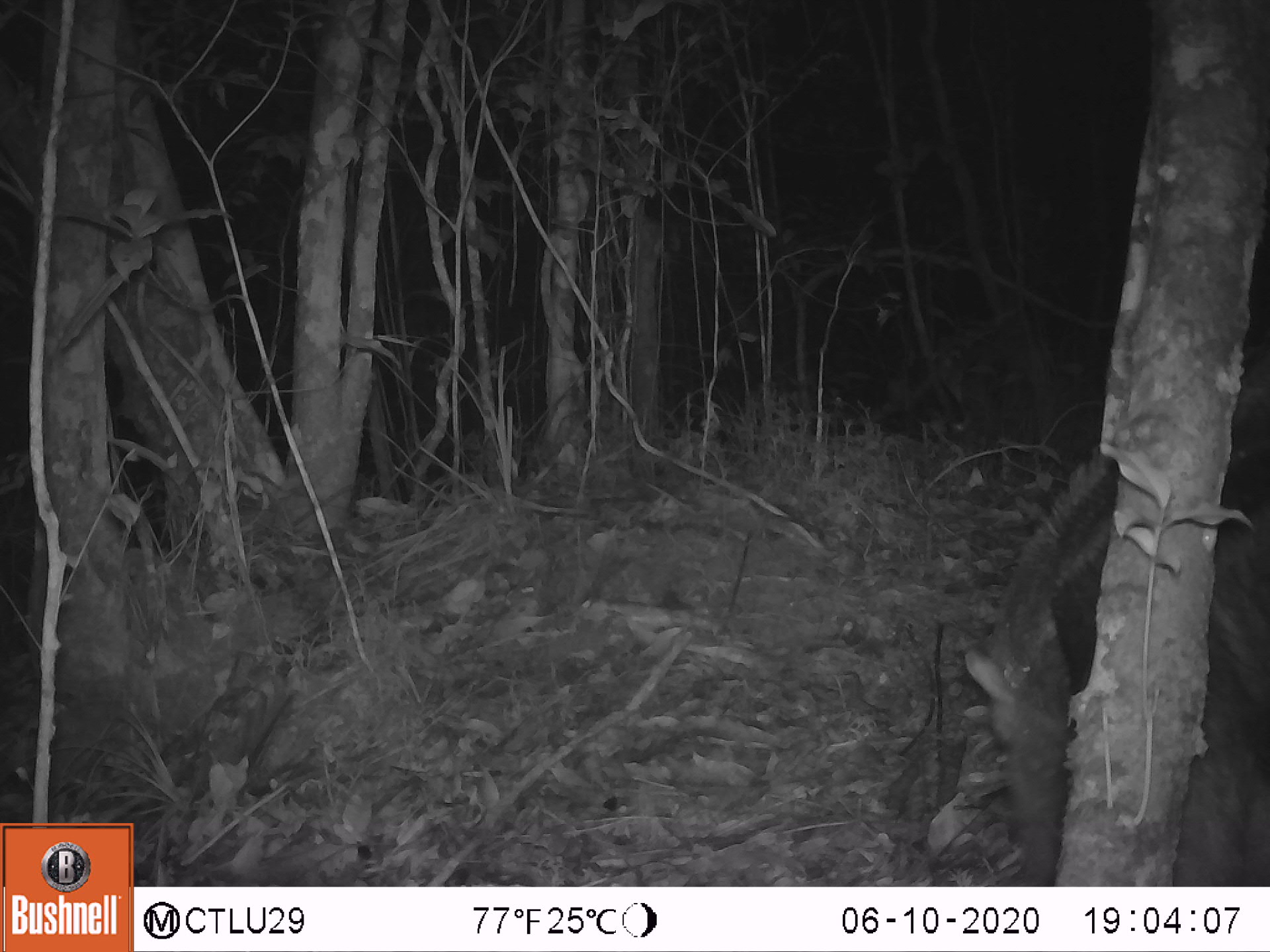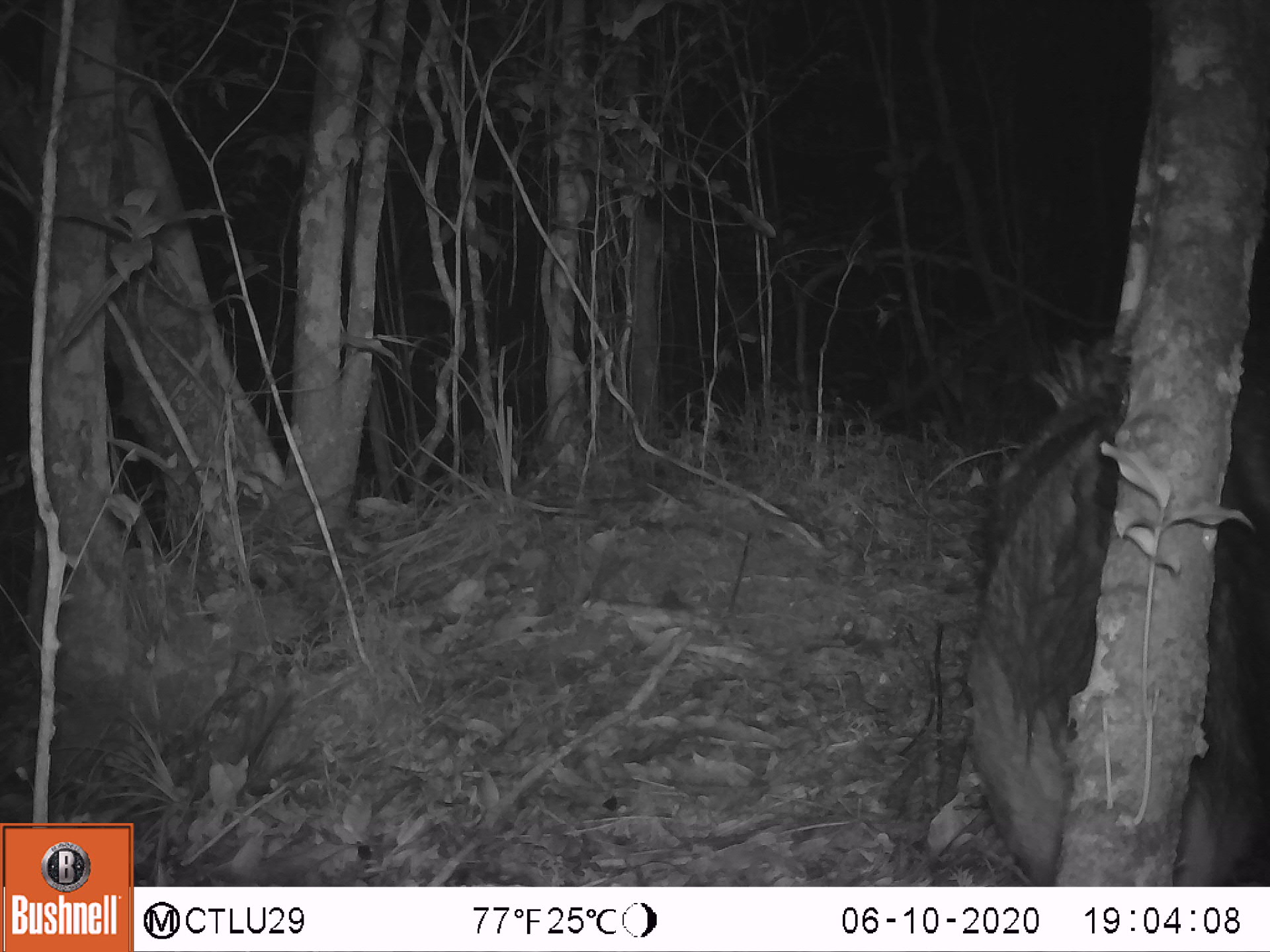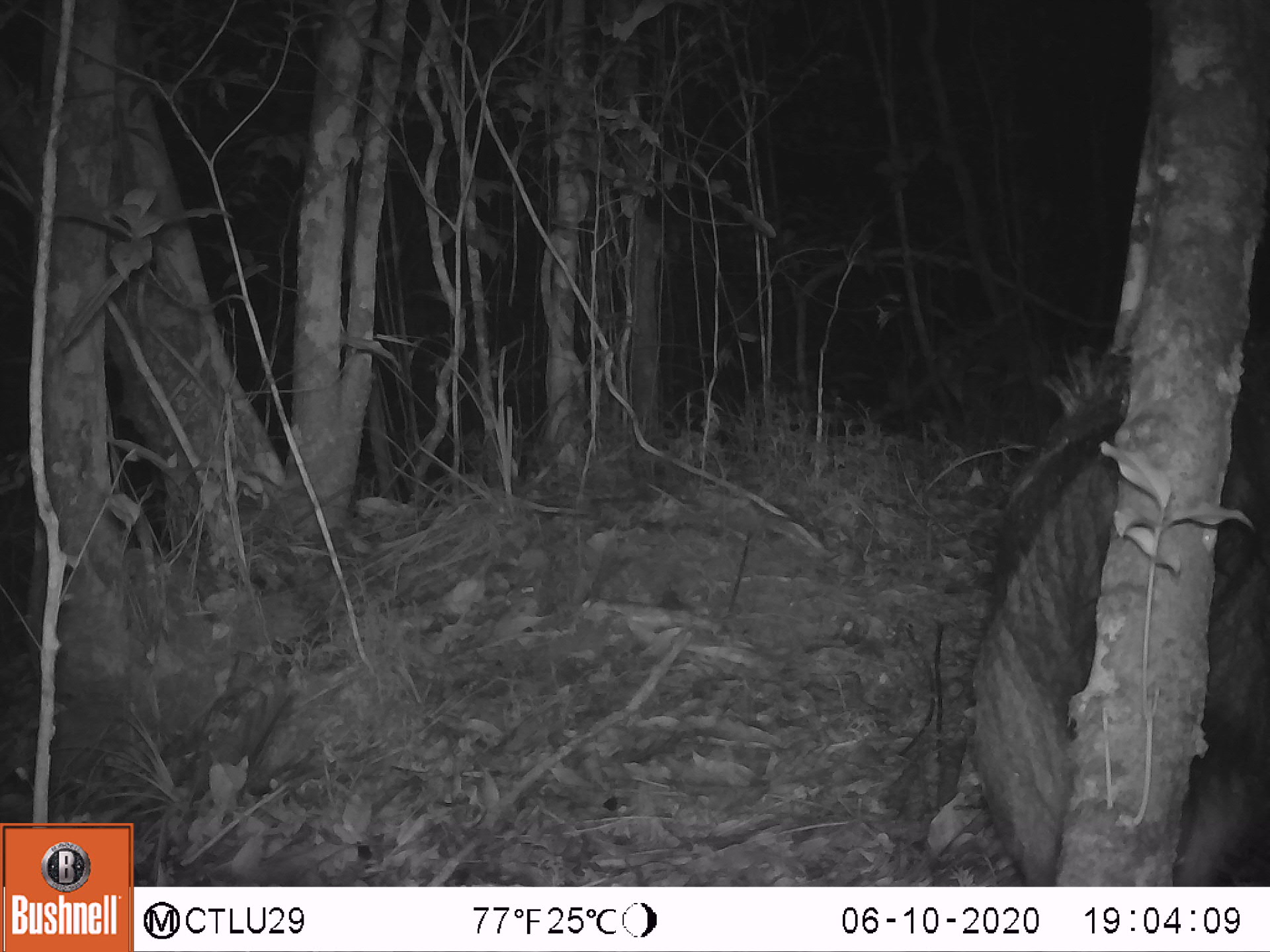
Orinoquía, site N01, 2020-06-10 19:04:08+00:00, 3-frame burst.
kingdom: Animalia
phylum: Chordata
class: Mammalia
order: Pilosa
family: Myrmecophagidae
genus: Myrmecophaga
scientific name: Myrmecophaga tridactyla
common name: giant anteater